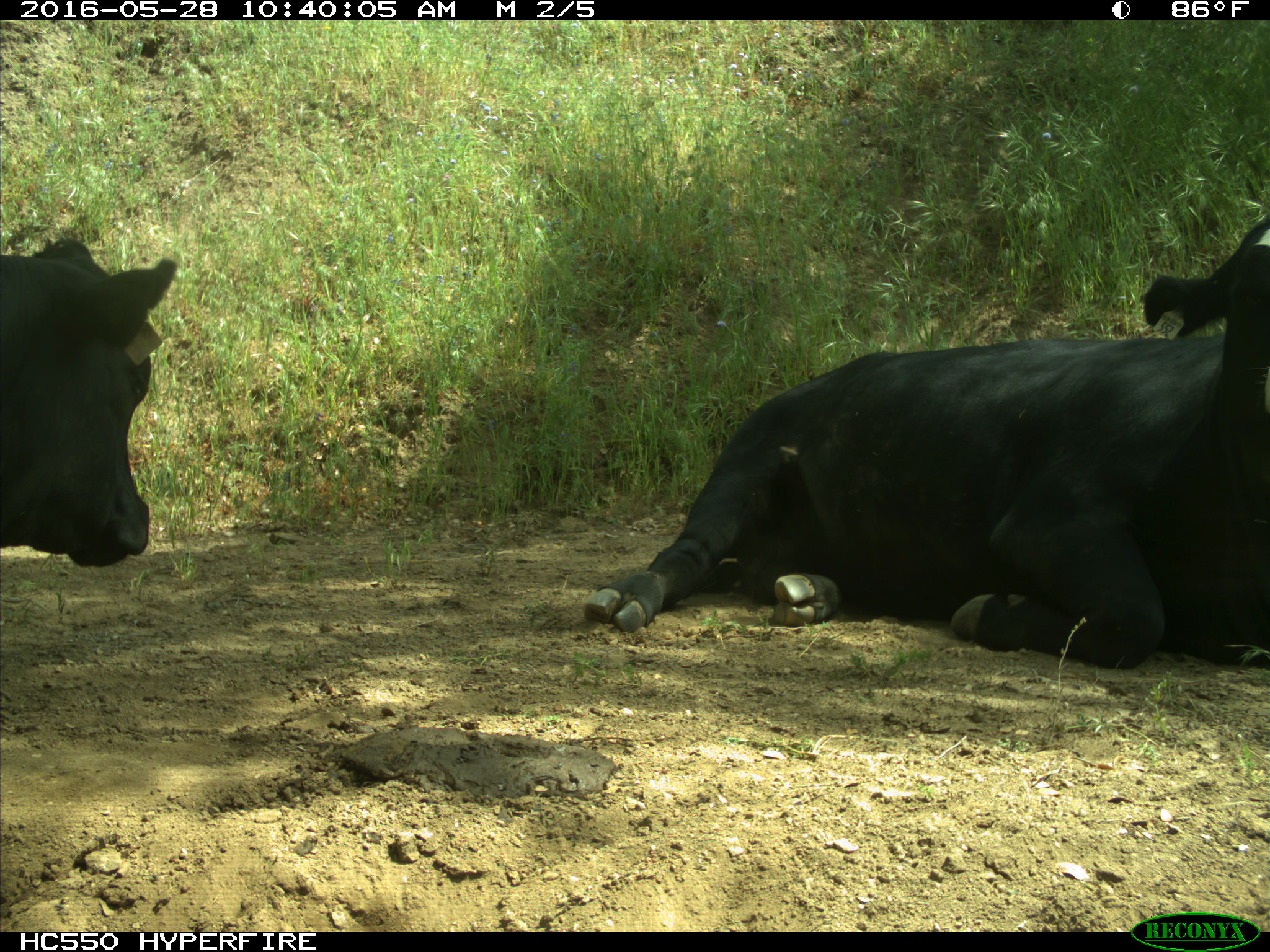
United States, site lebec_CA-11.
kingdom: Animalia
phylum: Chordata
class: Mammalia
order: Artiodactyla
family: Bovidae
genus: Bos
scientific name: Bos taurus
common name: domestic cow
Bos taurus (domestic cow).